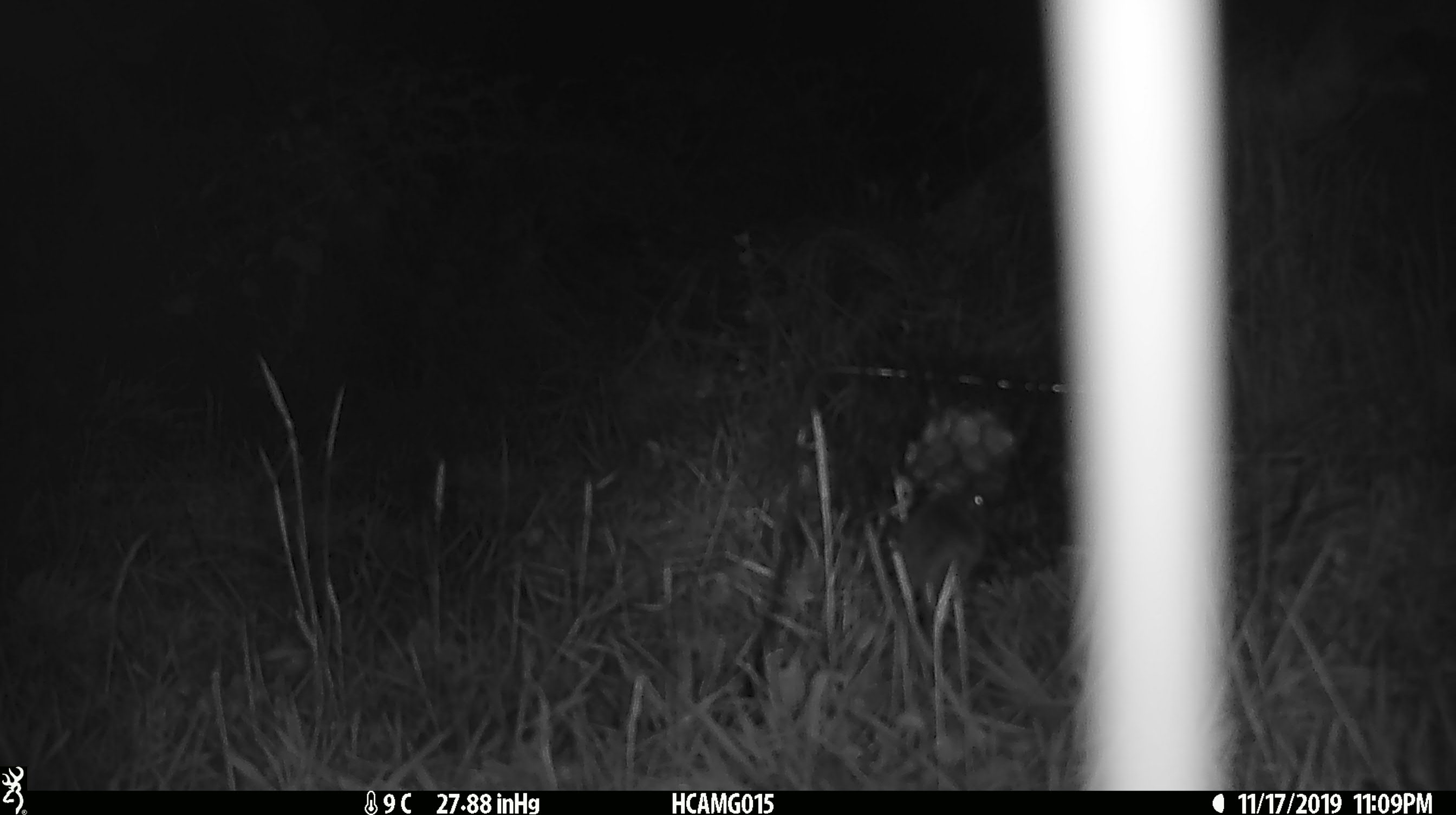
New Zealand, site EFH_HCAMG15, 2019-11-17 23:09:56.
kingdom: Animalia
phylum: Chordata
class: Mammalia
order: Rodentia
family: Muridae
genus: Mus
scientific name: Mus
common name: mouse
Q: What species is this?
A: Mouse (Mus).